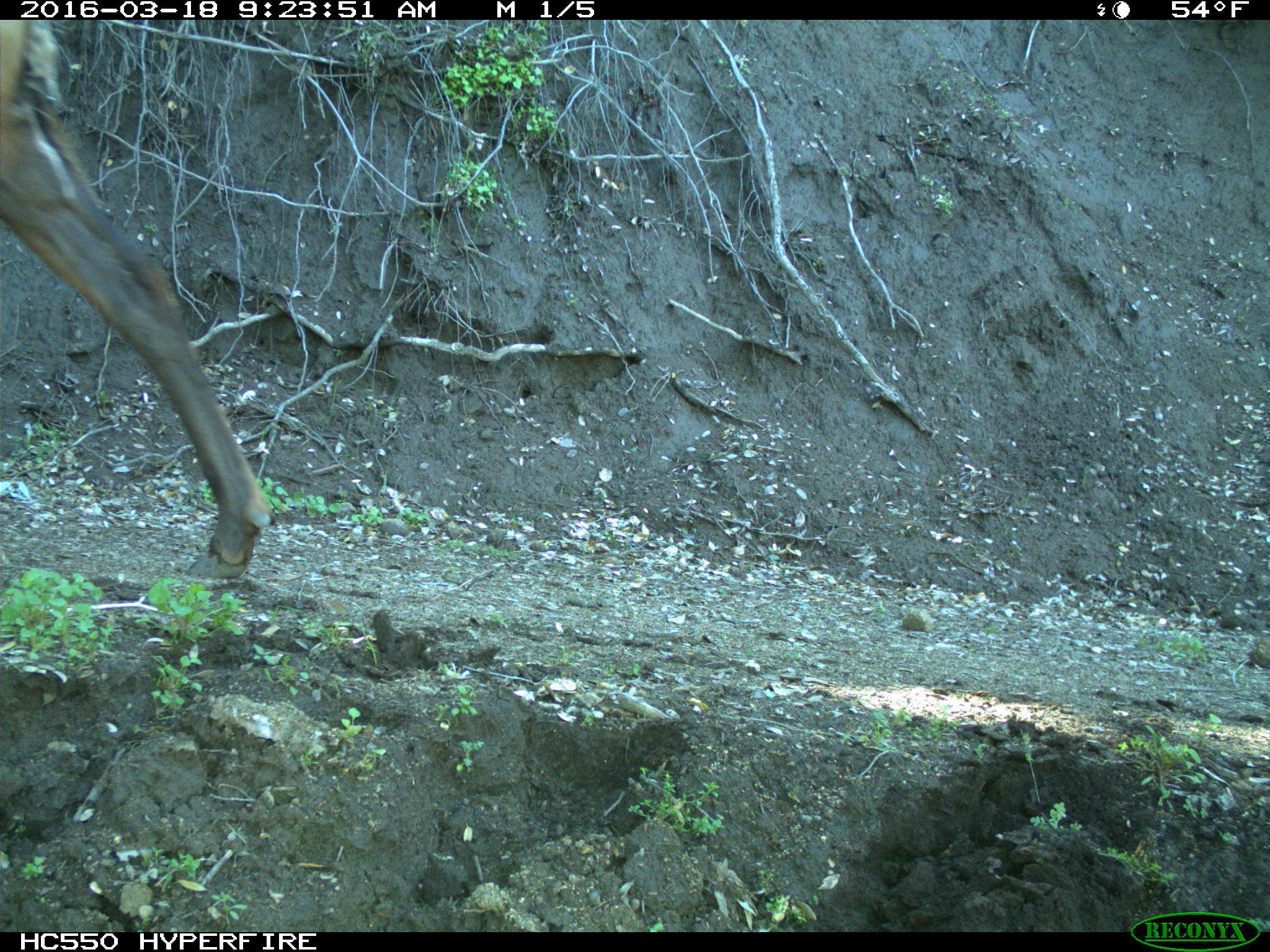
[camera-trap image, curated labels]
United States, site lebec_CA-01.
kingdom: Animalia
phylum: Chordata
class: Mammalia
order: Artiodactyla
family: Cervidae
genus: Cervus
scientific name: Cervus canadensis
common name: elk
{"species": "Cervus canadensis (elk)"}